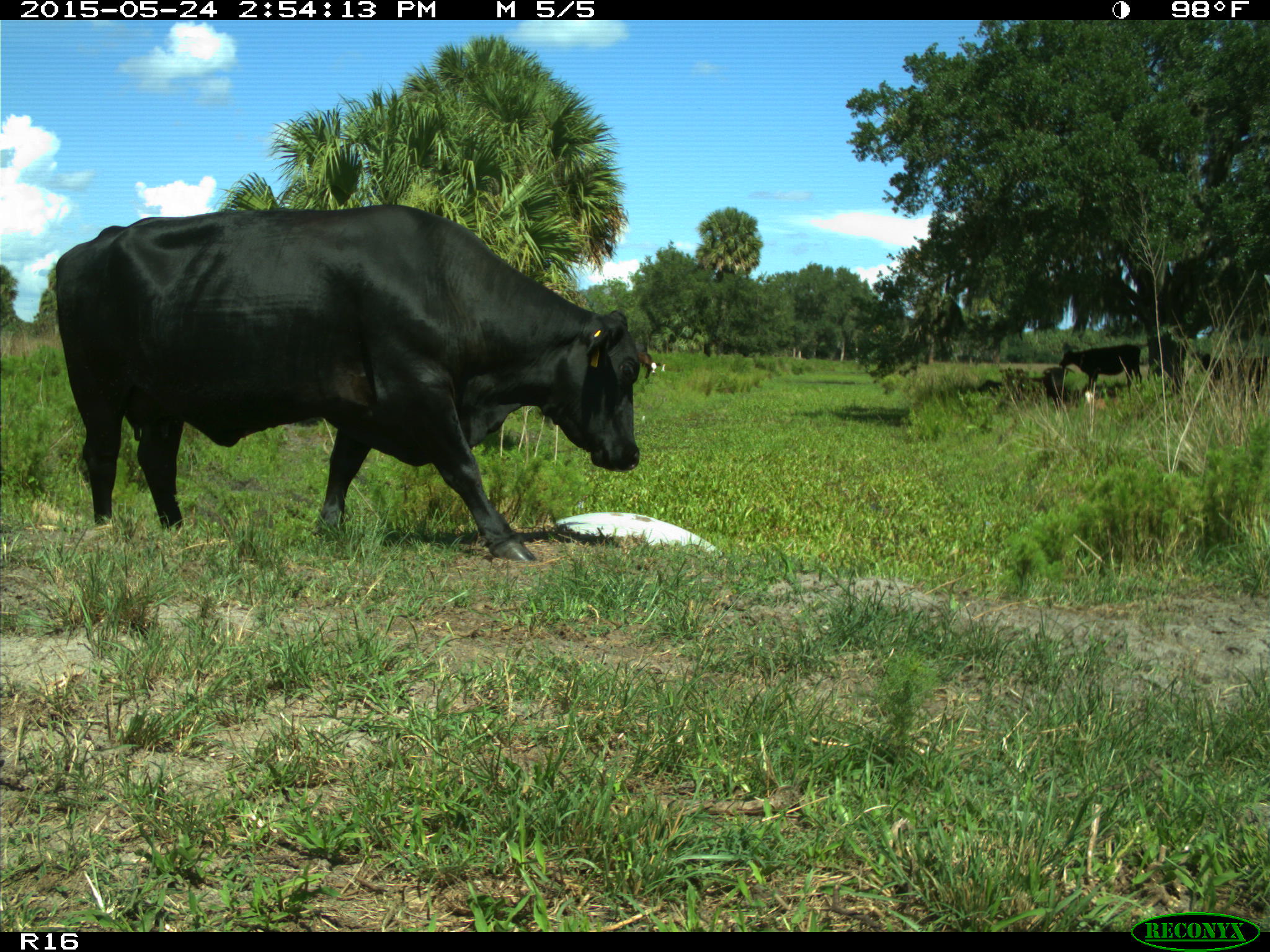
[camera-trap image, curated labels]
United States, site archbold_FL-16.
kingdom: Animalia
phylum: Chordata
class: Mammalia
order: Artiodactyla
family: Bovidae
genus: Bos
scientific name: Bos taurus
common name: domestic cow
Bos taurus (domestic cow).